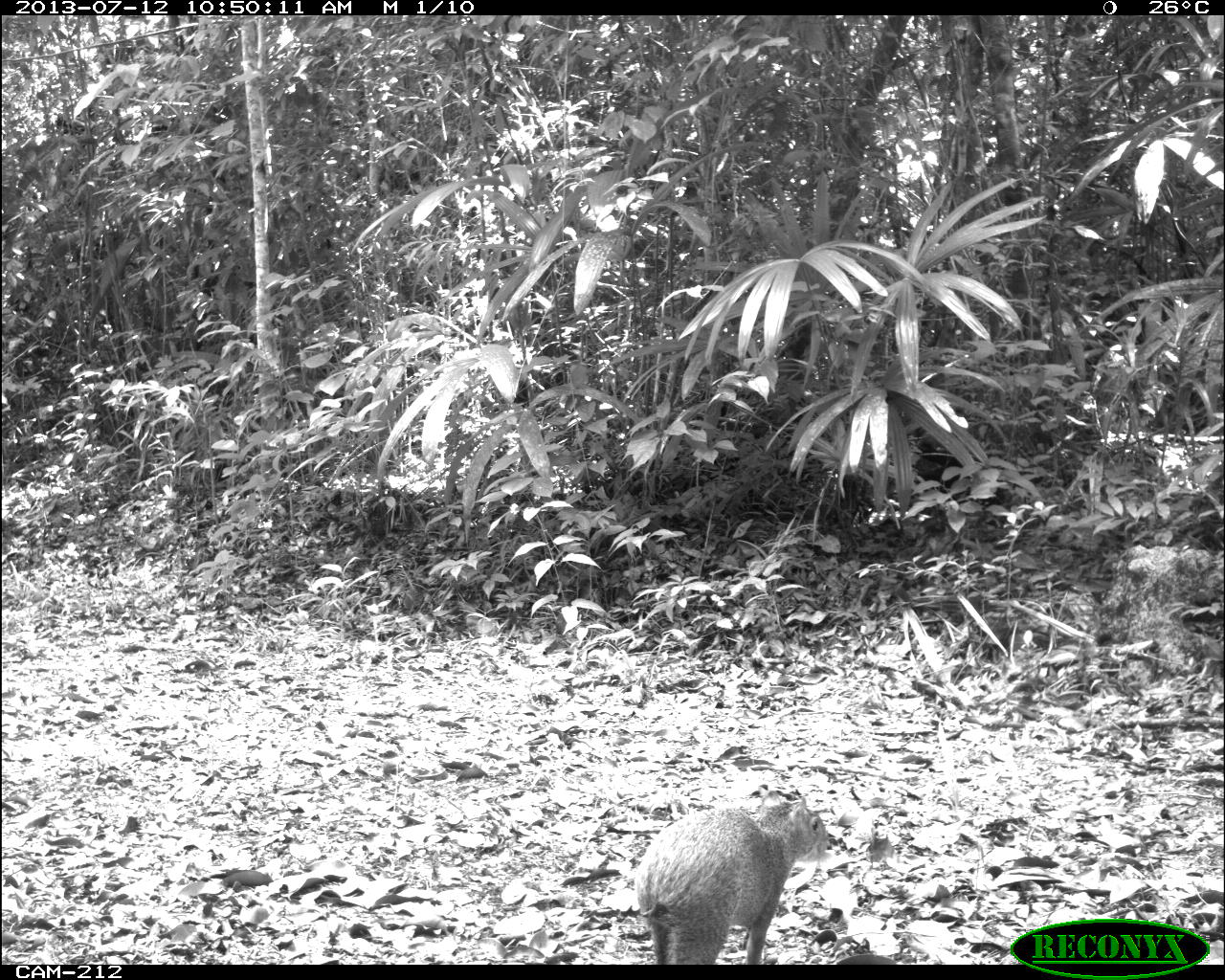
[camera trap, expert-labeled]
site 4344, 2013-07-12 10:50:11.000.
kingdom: Animalia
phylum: Chordata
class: Mammalia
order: Rodentia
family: Dasyproctidae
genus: Dasyprocta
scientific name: Dasyprocta punctata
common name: central american agouti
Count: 1.